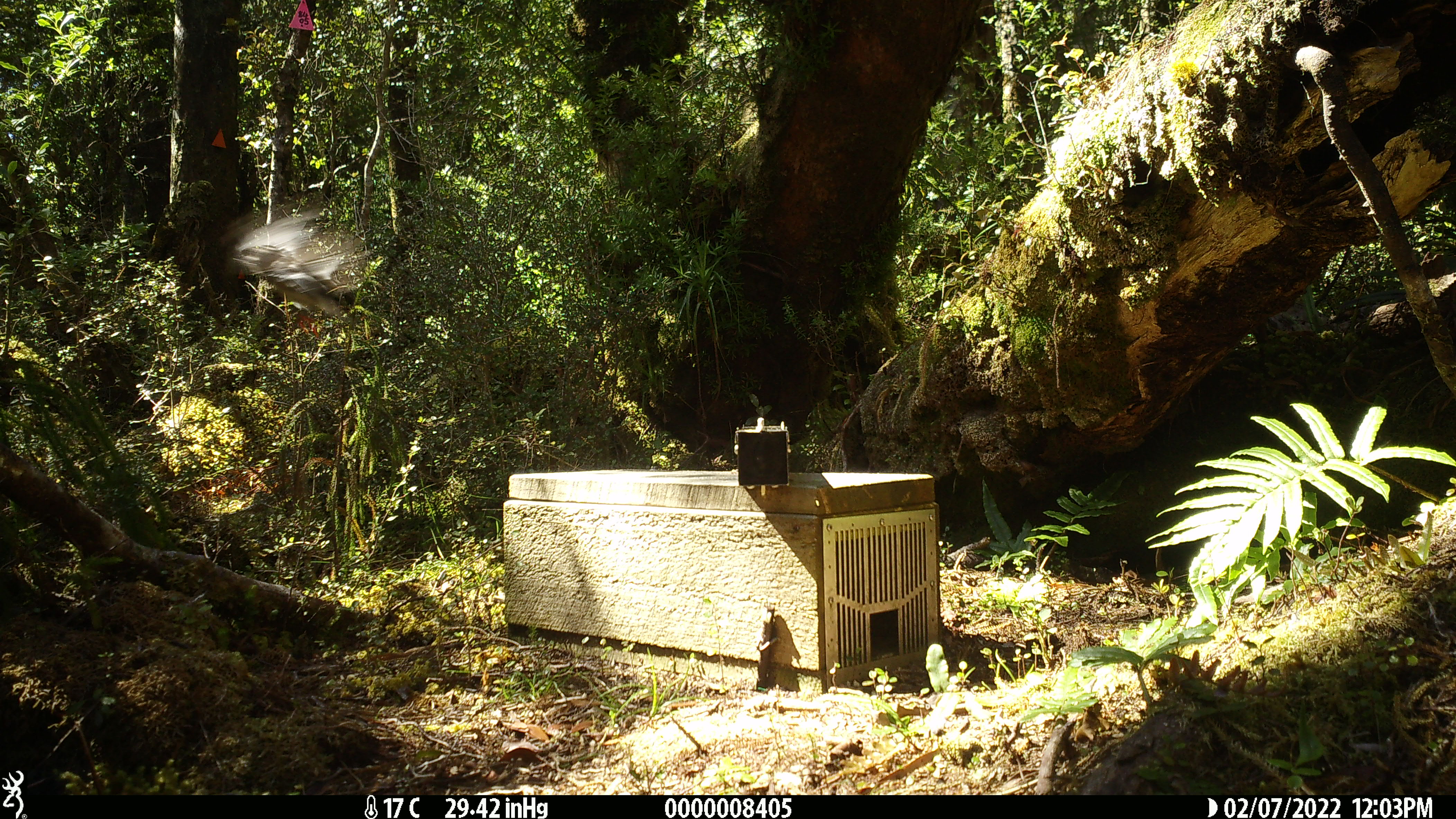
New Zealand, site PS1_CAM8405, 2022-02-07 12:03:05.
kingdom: Animalia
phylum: Chordata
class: Aves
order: Passeriformes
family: Petroicidae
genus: Petroica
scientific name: Petroica macrocephala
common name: tomtit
Tomtit (Petroica macrocephala).